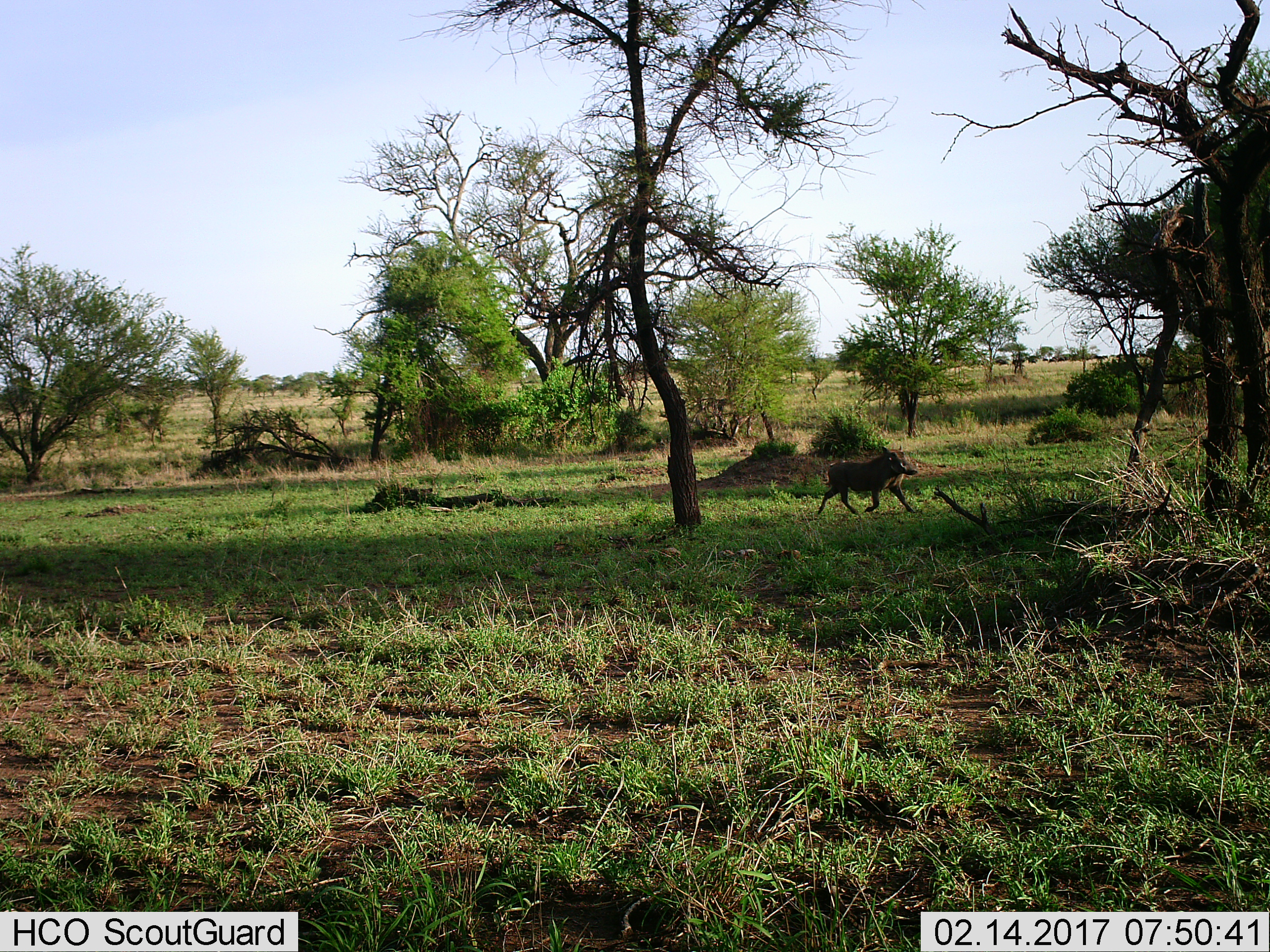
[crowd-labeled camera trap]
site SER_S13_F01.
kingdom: Animalia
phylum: Chordata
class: Mammalia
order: Artiodactyla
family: Suidae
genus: Phacochoerus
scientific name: Phacochoerus africanus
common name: warthog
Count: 1.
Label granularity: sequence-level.